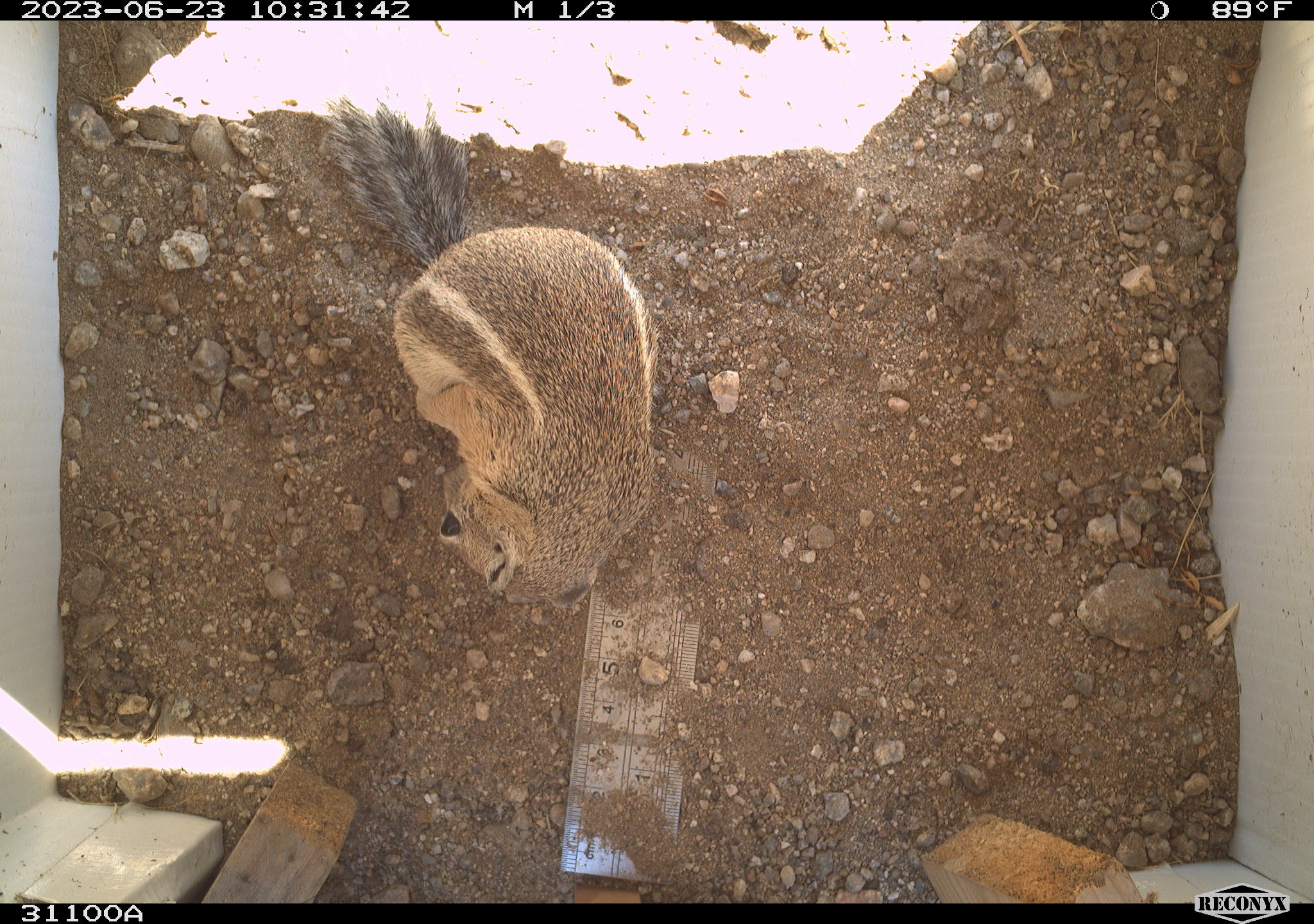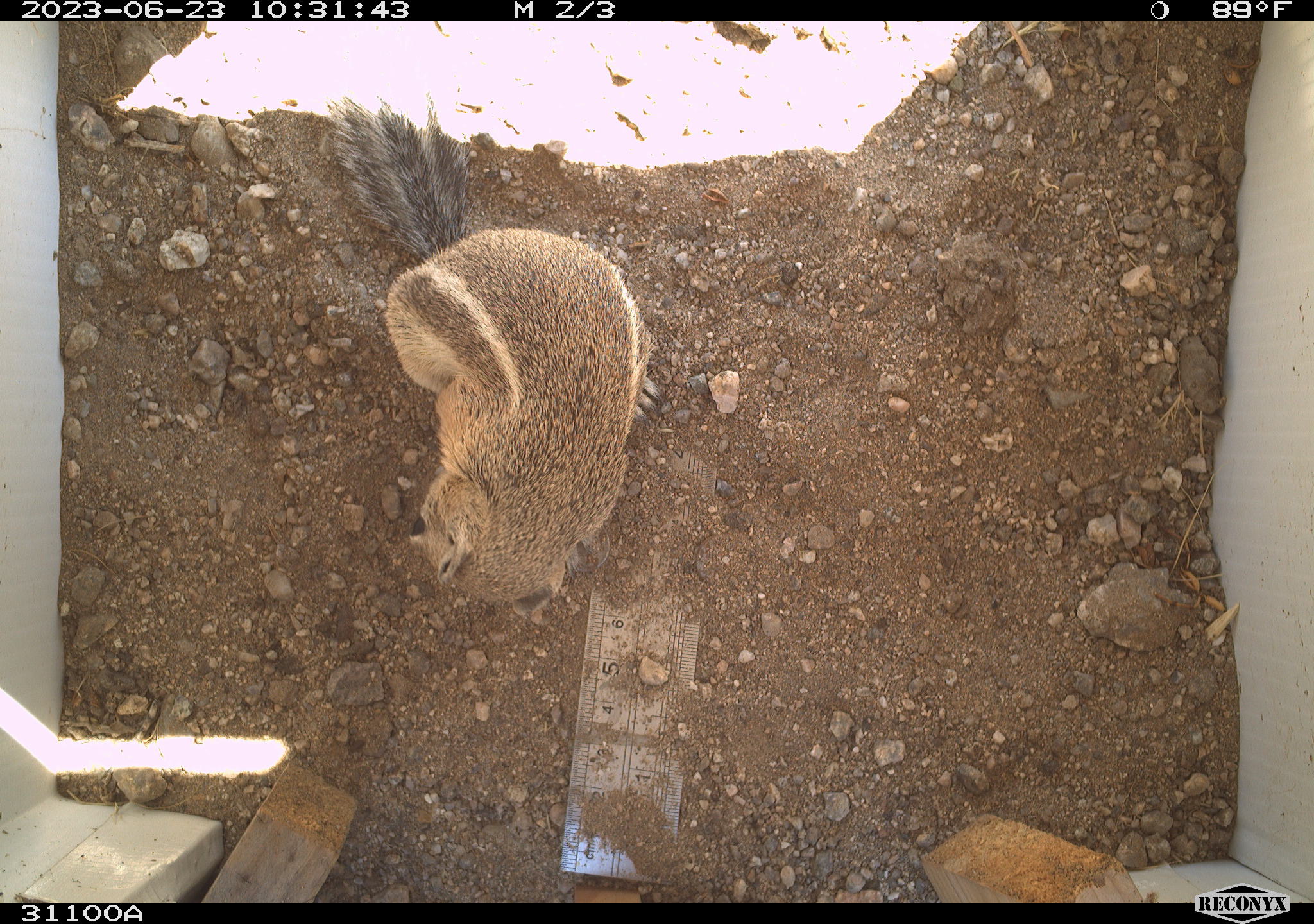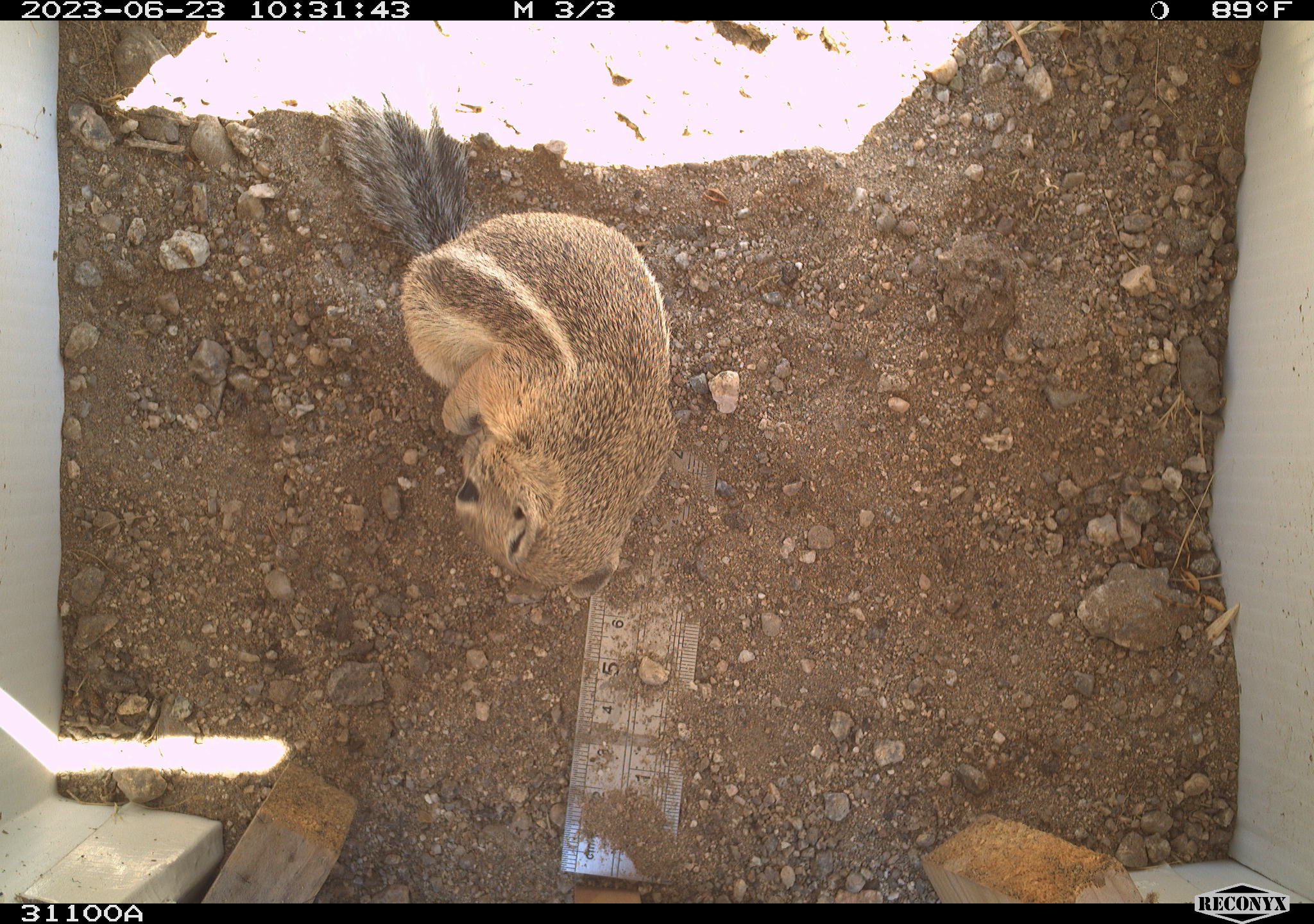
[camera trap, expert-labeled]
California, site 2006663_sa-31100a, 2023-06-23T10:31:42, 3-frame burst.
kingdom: Animalia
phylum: Chordata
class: Mammalia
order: Rodentia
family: Sciuridae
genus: Ammospermophilus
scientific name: Ammospermophilus leucurus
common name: white-tailed antelope squirrel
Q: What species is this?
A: White-tailed antelope squirrel (Ammospermophilus leucurus).